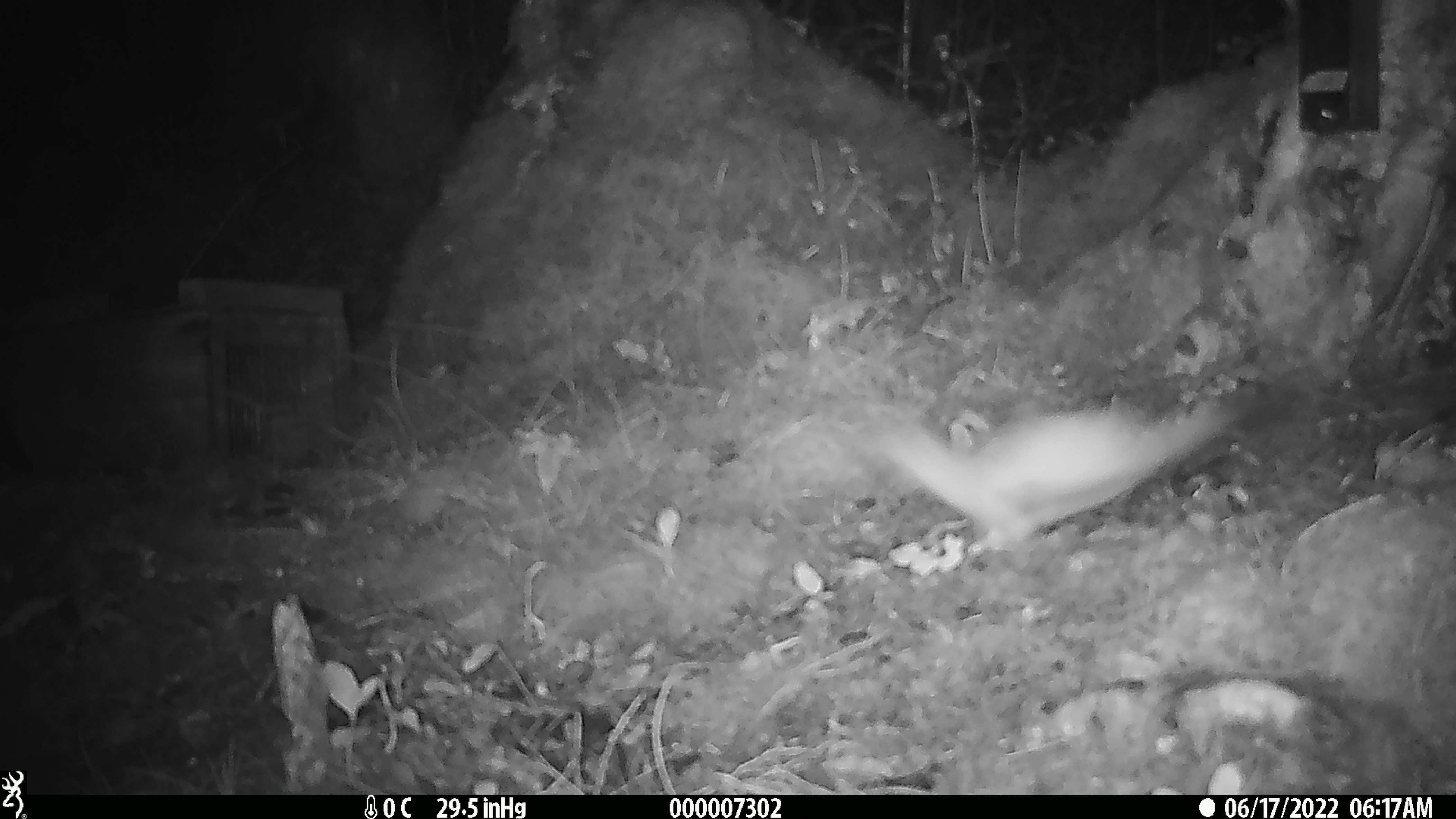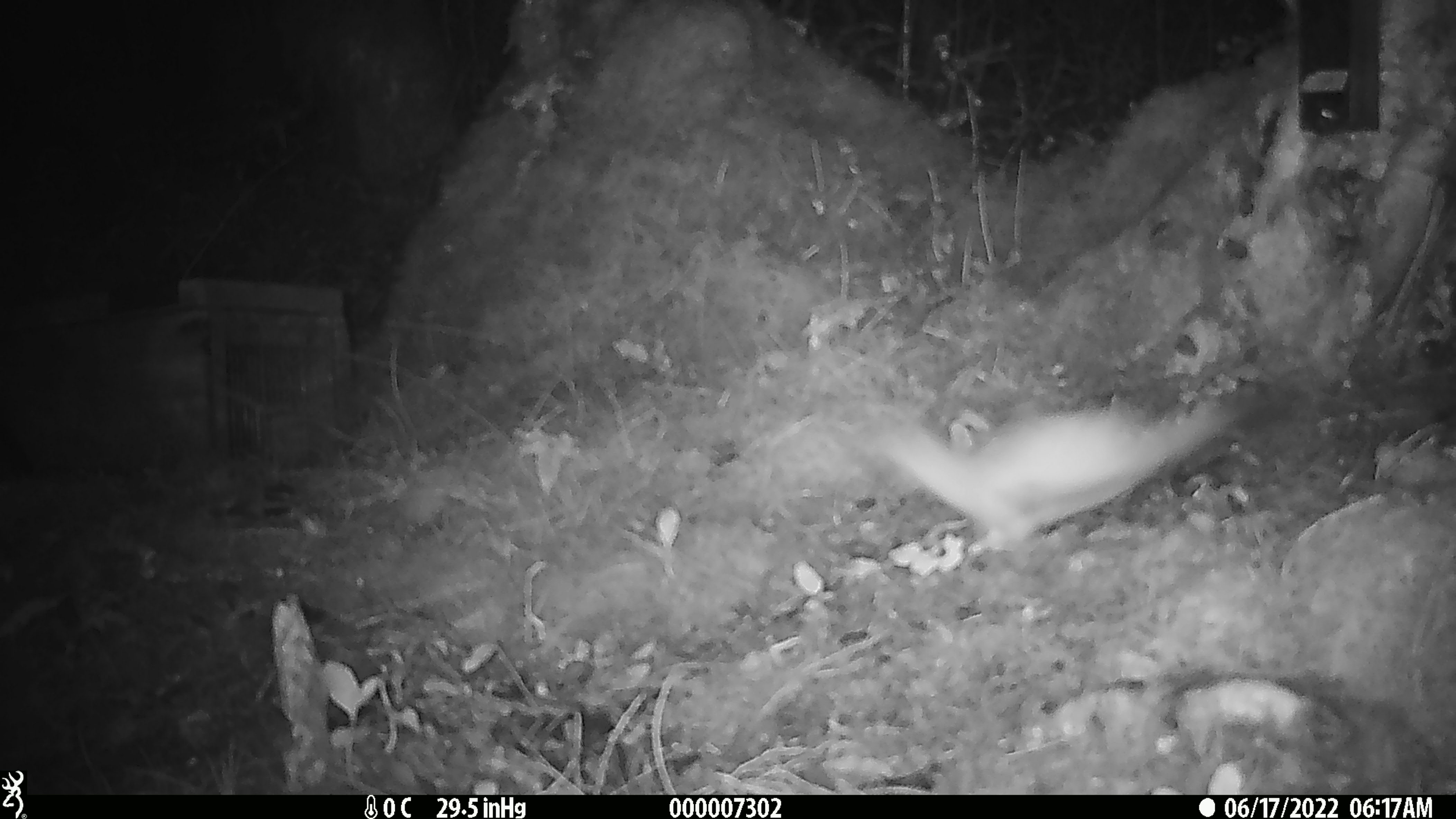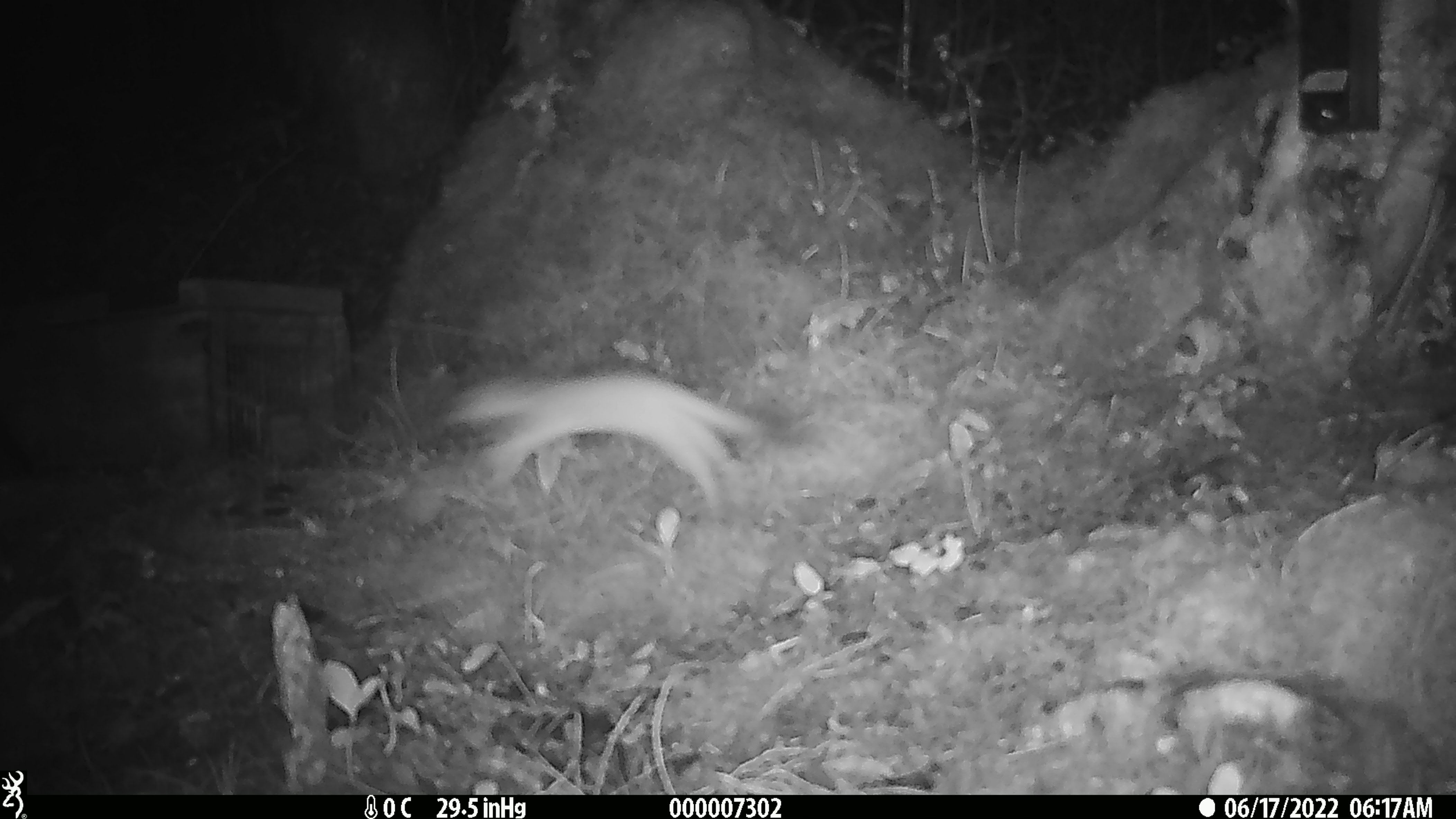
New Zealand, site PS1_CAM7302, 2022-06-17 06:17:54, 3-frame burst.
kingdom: Animalia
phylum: Chordata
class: Mammalia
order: Carnivora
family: Mustelidae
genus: Mustela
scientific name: Mustela erminea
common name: stoat